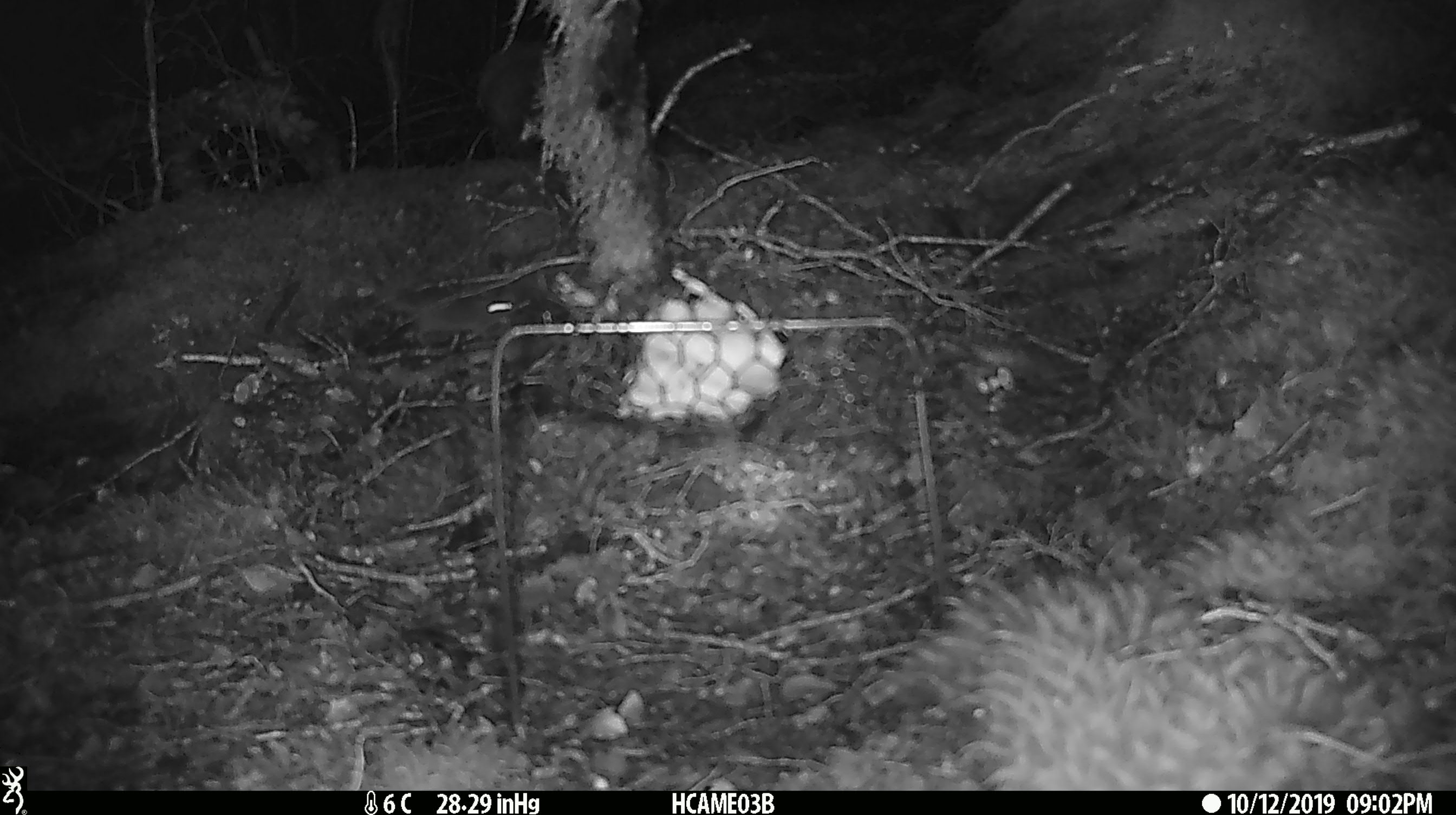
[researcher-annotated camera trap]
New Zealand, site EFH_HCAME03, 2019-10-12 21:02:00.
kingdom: Animalia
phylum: Chordata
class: Mammalia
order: Rodentia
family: Muridae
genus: Mus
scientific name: Mus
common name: mouse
Mouse (Mus).